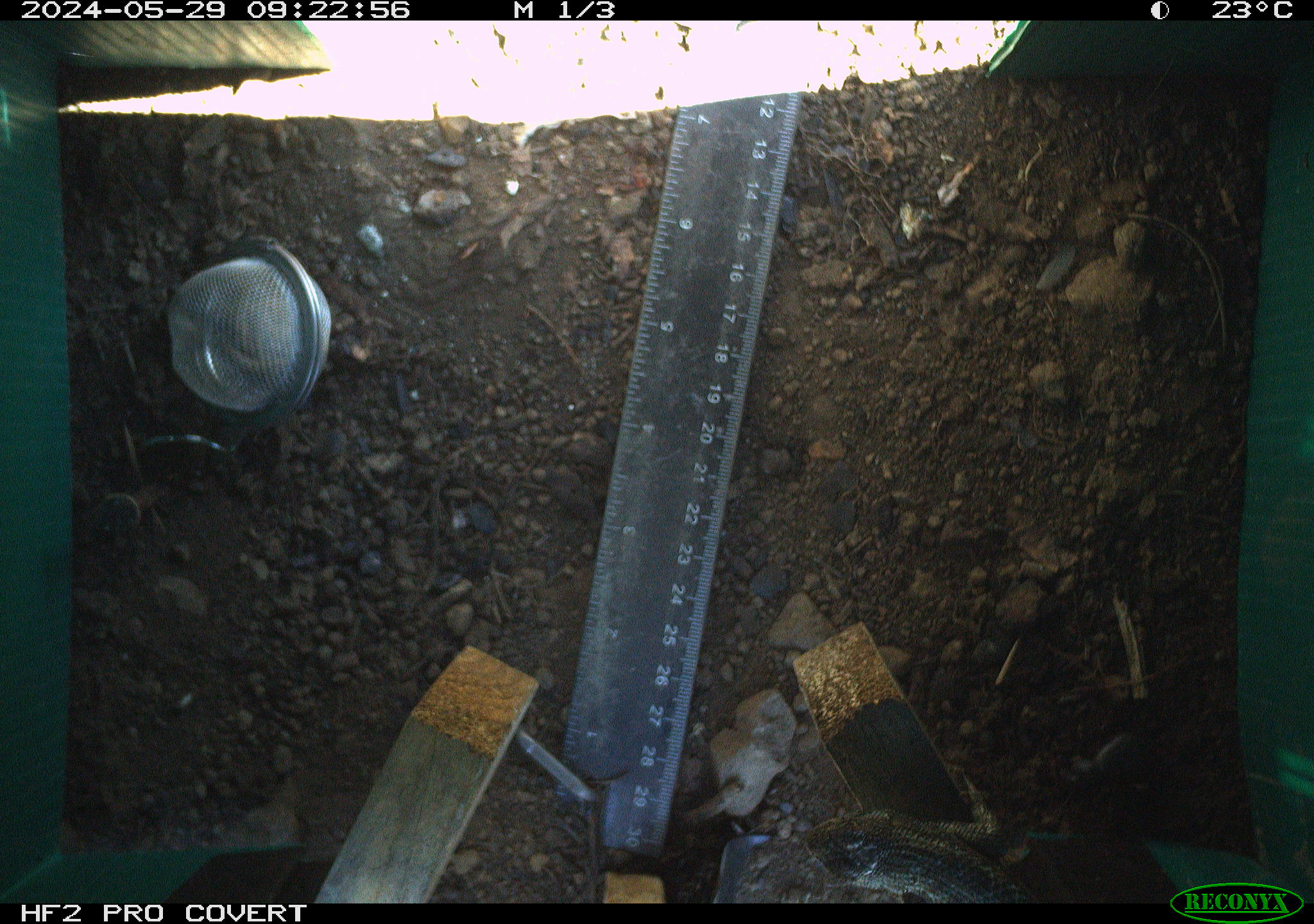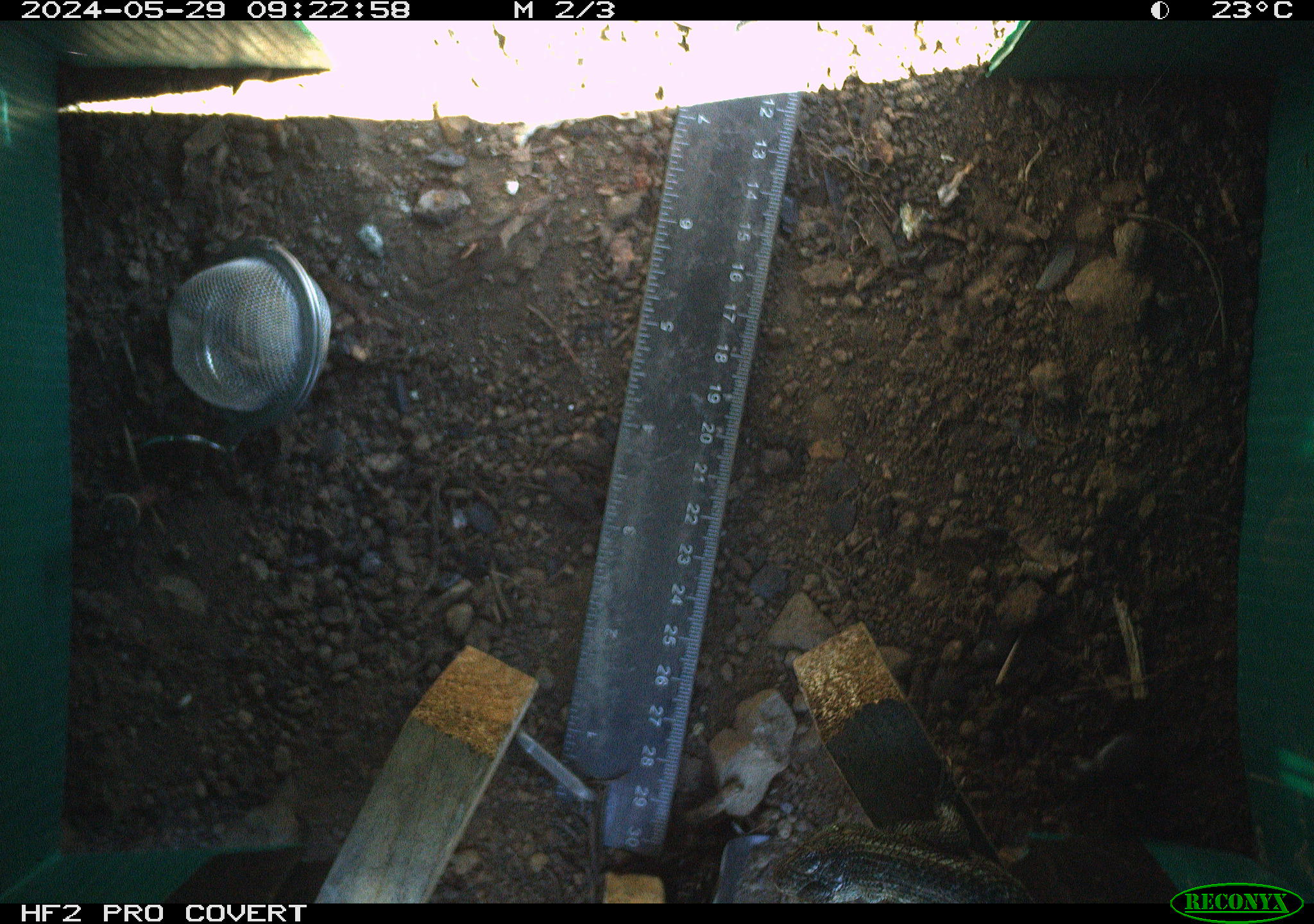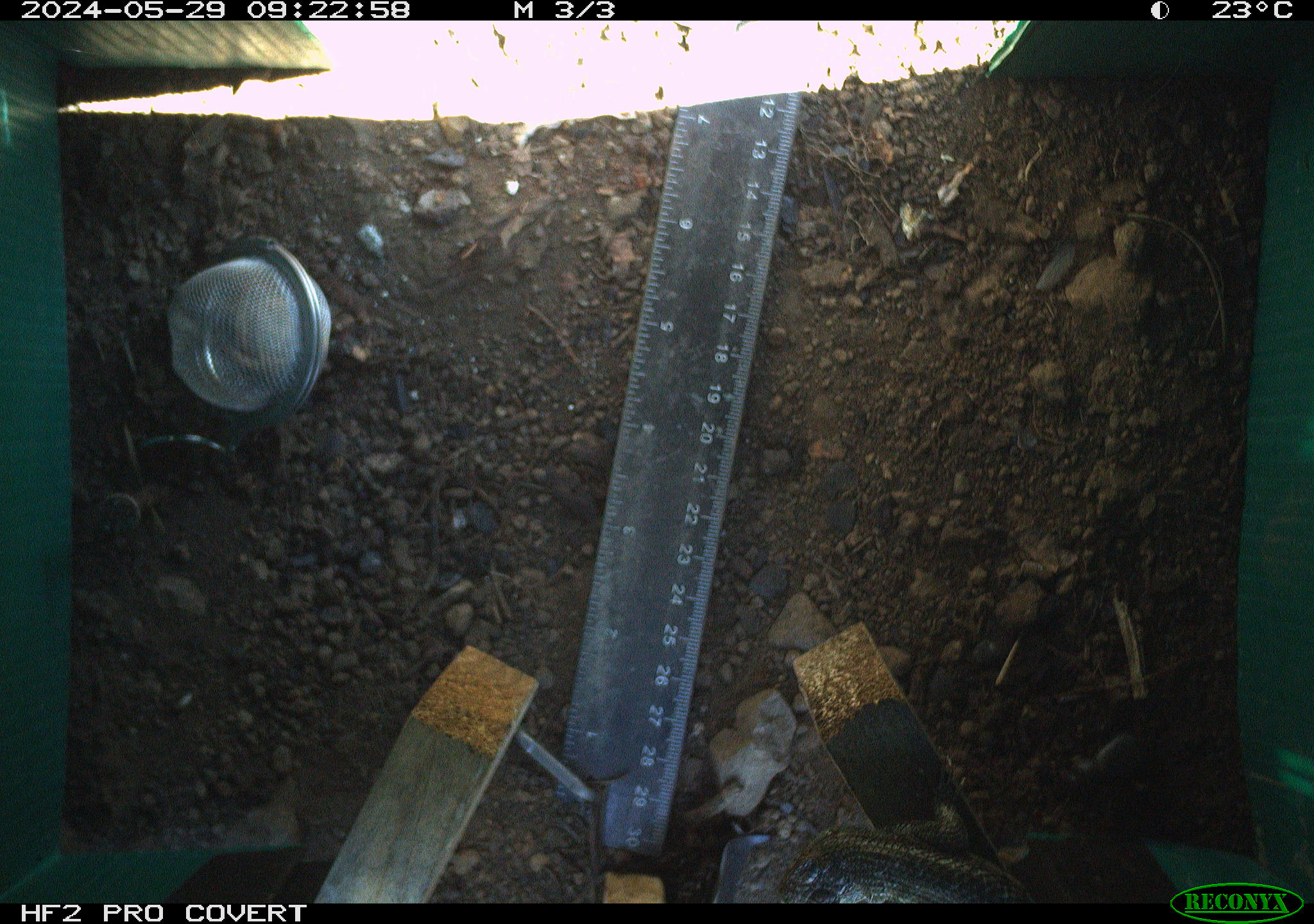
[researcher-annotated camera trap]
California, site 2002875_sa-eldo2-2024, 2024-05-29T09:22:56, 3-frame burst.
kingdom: Animalia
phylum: Chordata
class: Reptilia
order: Squamata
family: Phrynosomatidae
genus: Sceloporus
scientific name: Sceloporus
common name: spiny lizards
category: sceloporus species